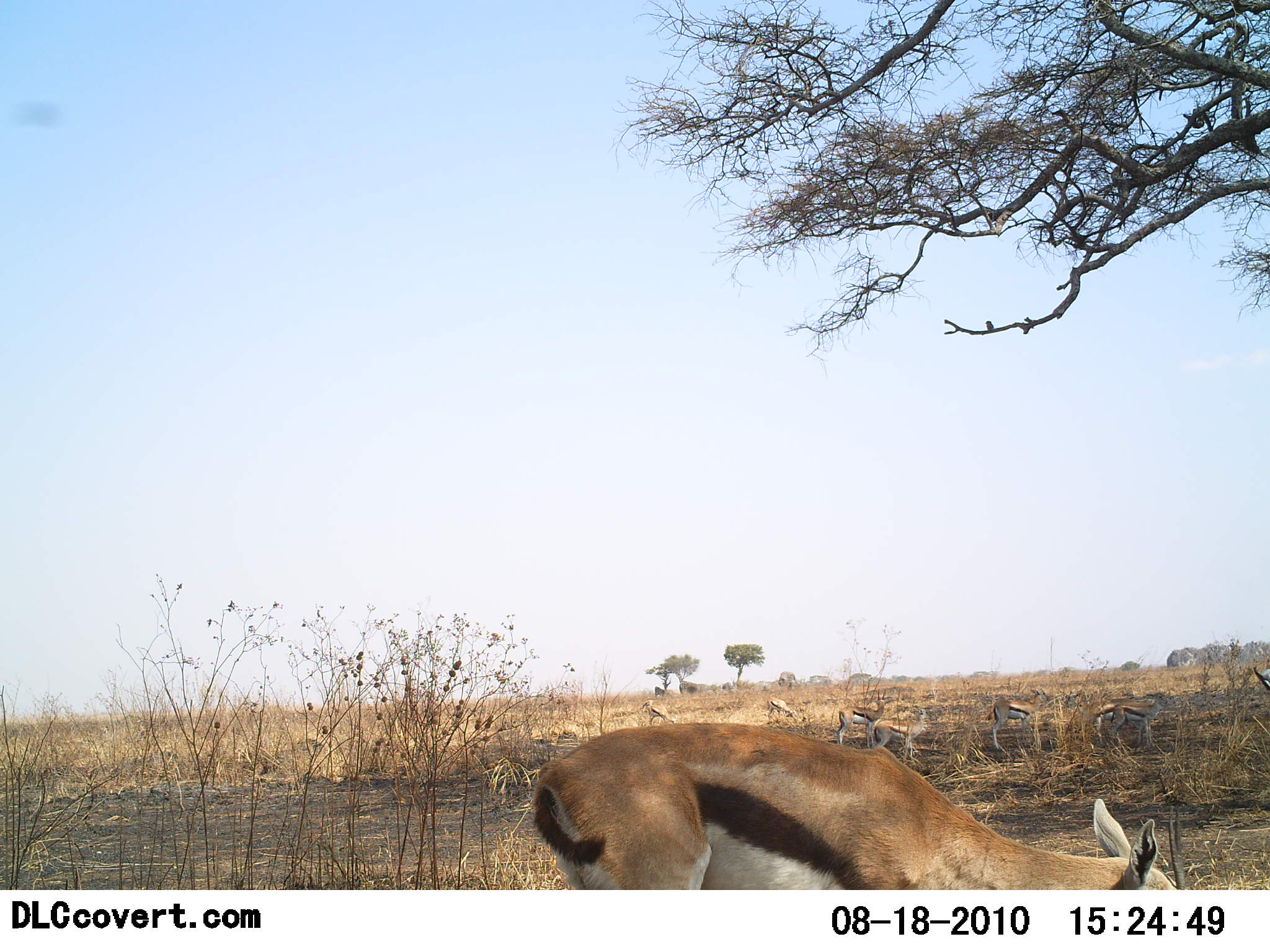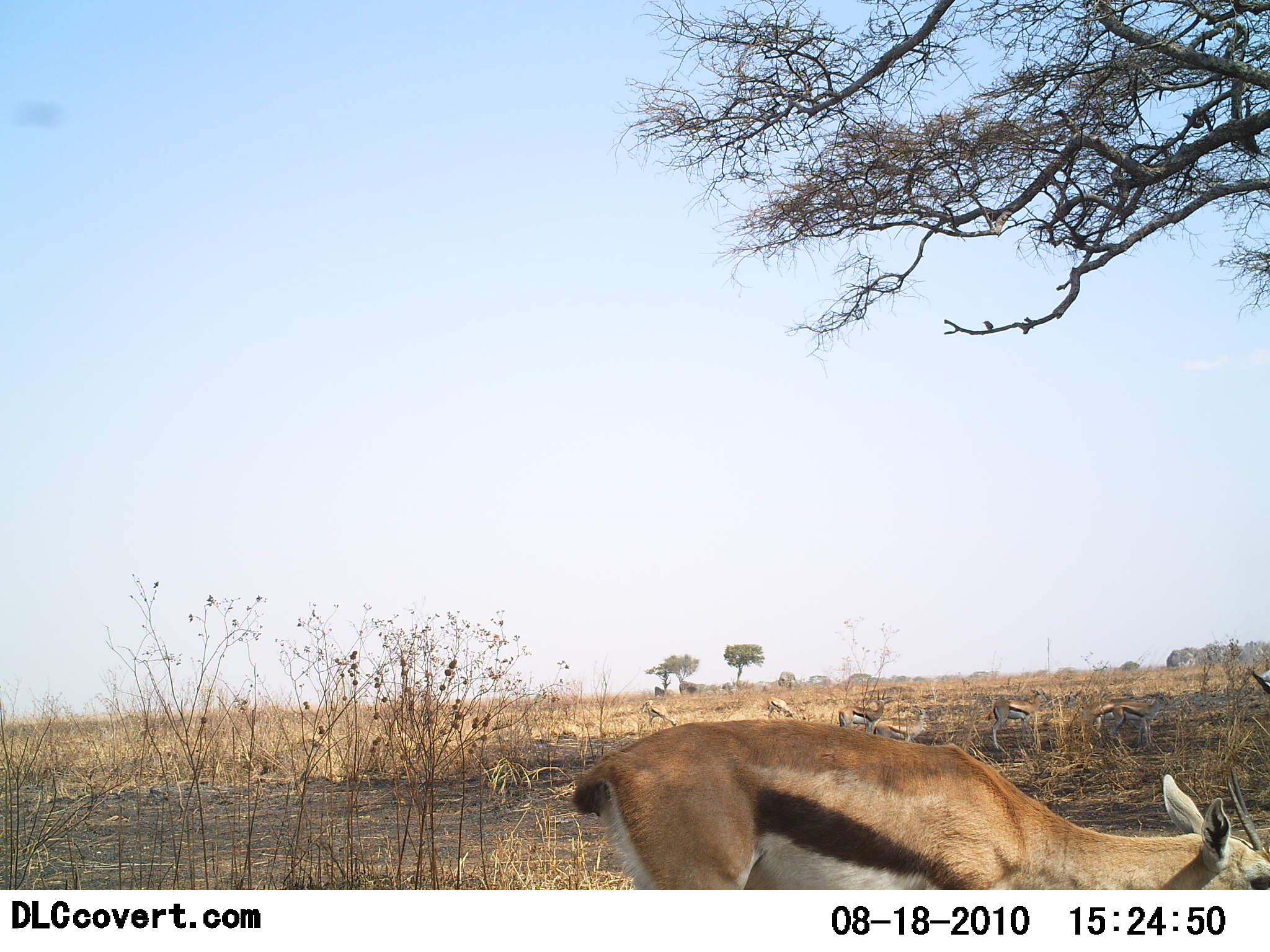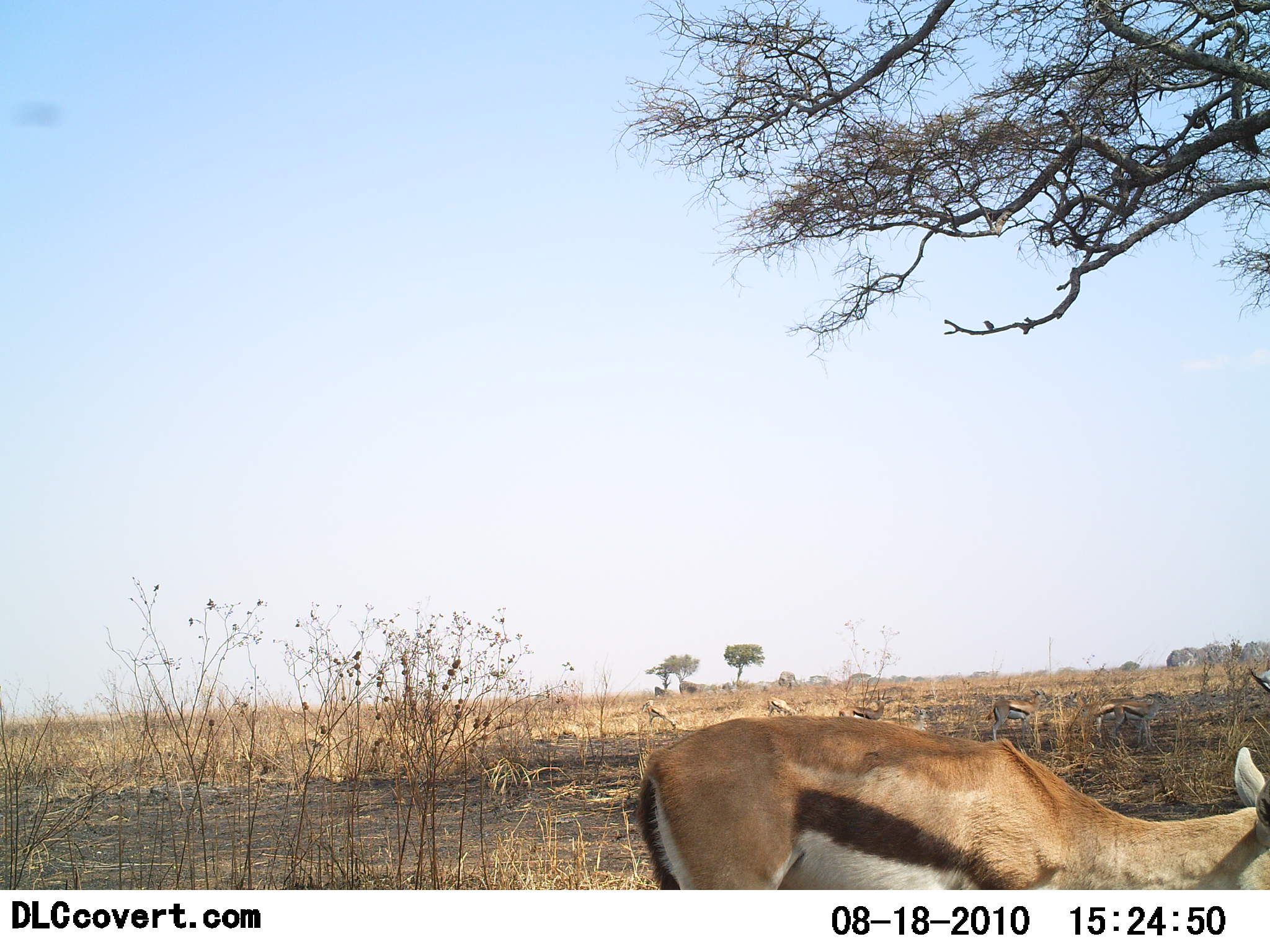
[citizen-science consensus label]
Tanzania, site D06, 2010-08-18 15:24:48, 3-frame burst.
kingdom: Animalia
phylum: Chordata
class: Mammalia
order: Artiodactyla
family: Bovidae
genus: Eudorcas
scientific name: Eudorcas thomsonii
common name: thomson's gazelle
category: gazellethomsons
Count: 8.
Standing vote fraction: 50%.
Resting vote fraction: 0%.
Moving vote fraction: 25%.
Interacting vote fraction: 0%.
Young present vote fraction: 0%.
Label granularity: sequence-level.